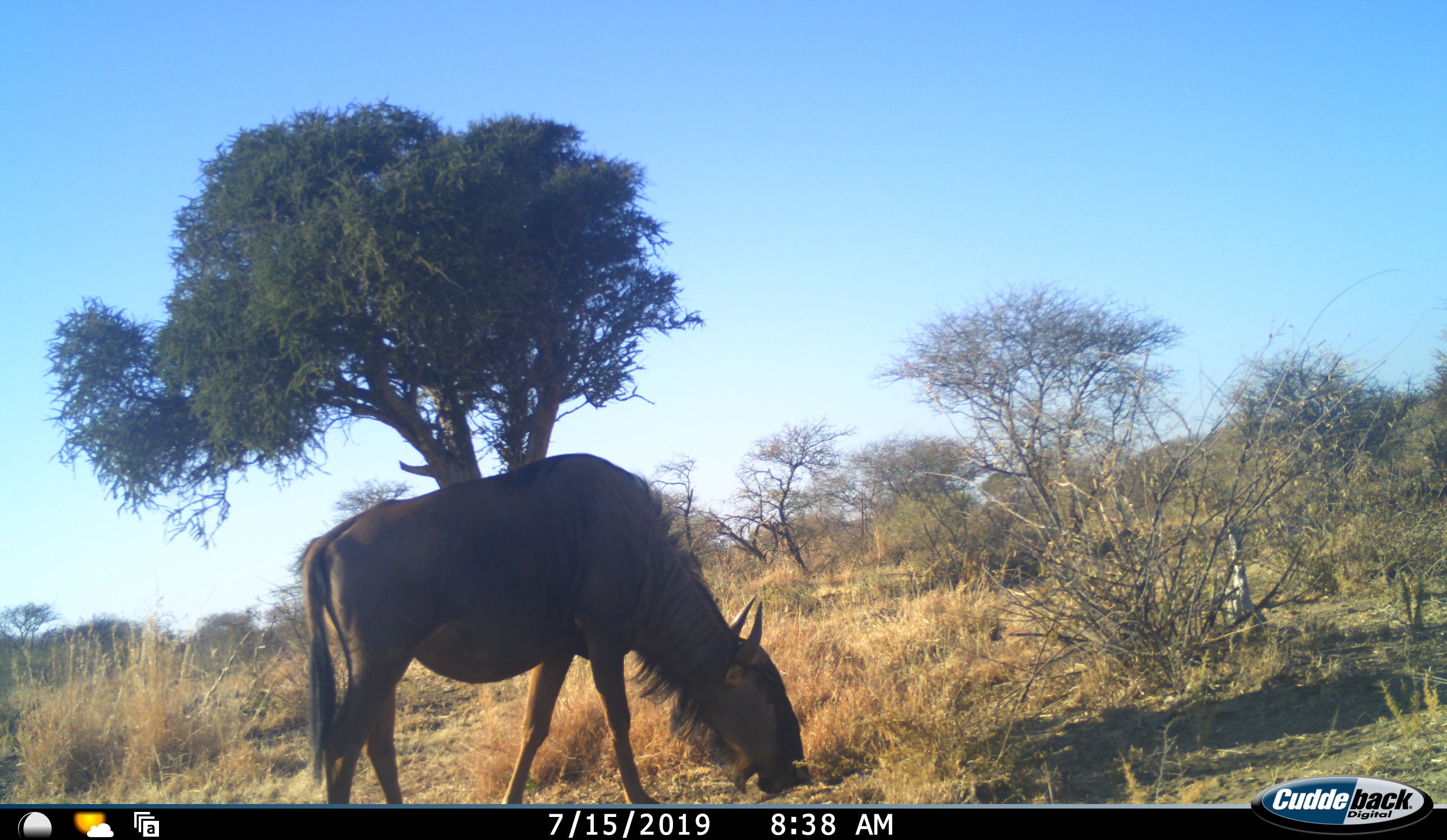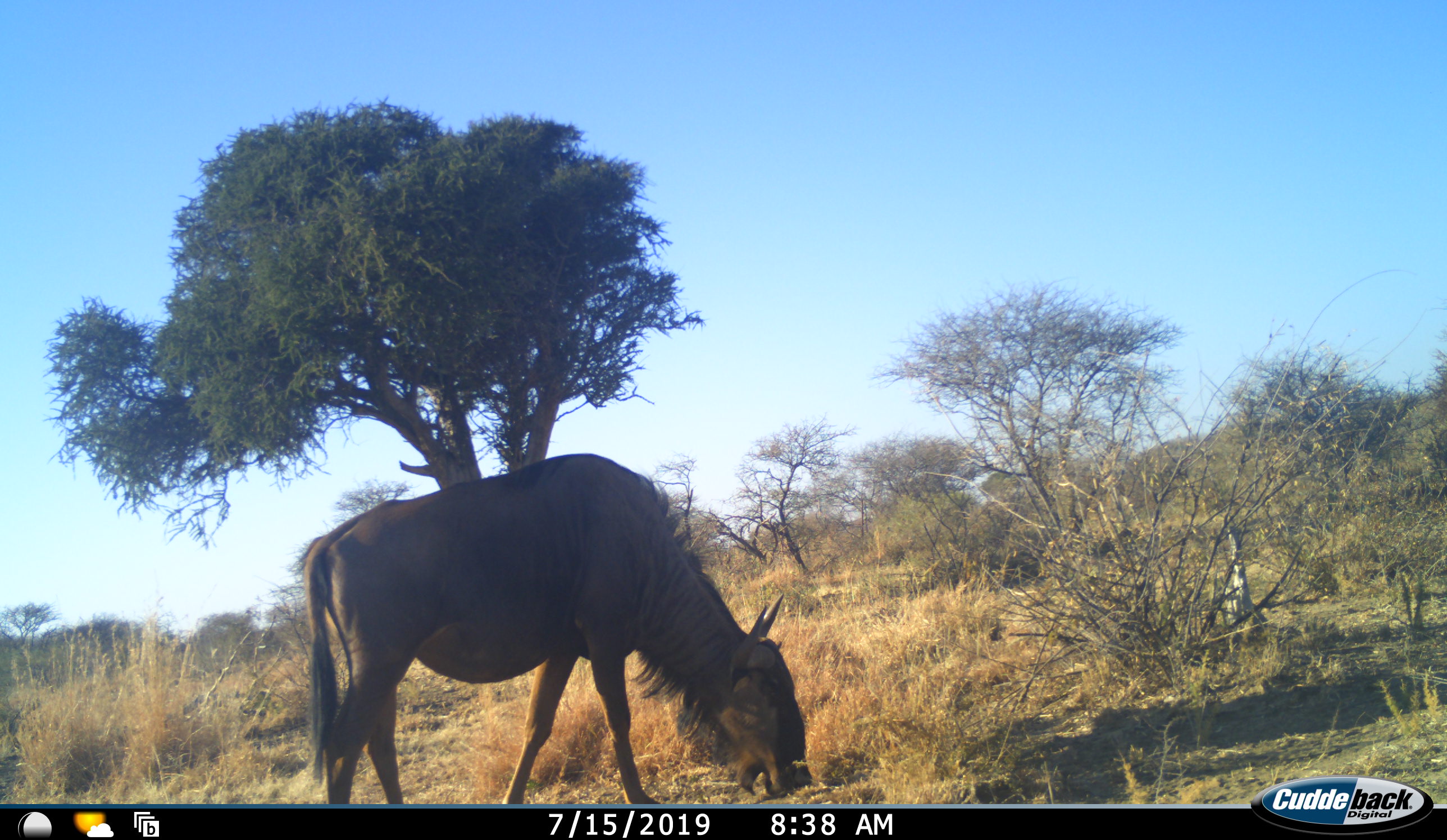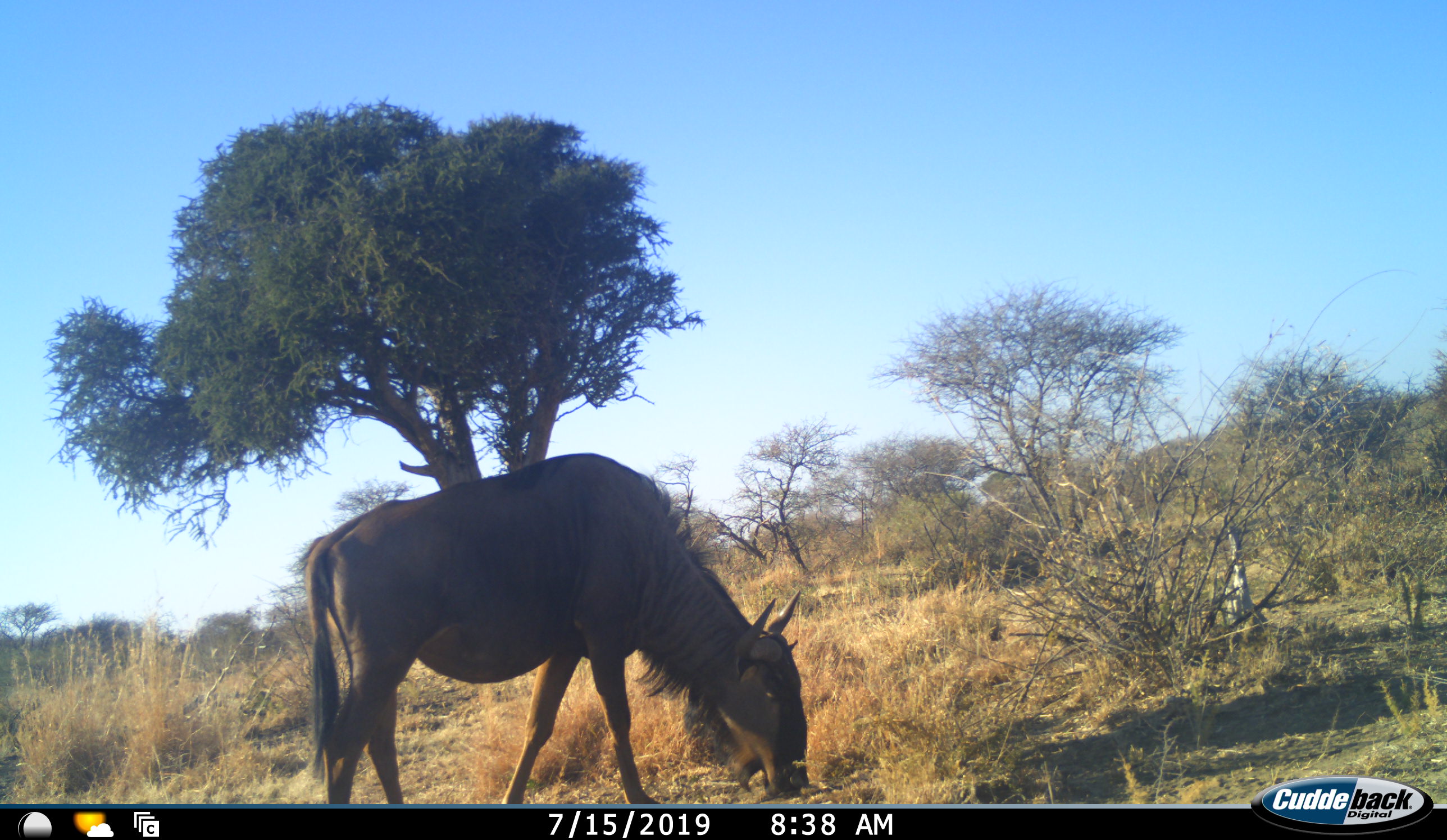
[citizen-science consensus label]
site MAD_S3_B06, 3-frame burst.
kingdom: Animalia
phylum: Chordata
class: Mammalia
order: Artiodactyla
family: Bovidae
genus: Connochaetes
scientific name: Connochaetes taurinus taurinus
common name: blue wildebeest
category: wildebeestblue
Wildebeestblue (blue wildebeest) (Connochaetes taurinus taurinus), count 1. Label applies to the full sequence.